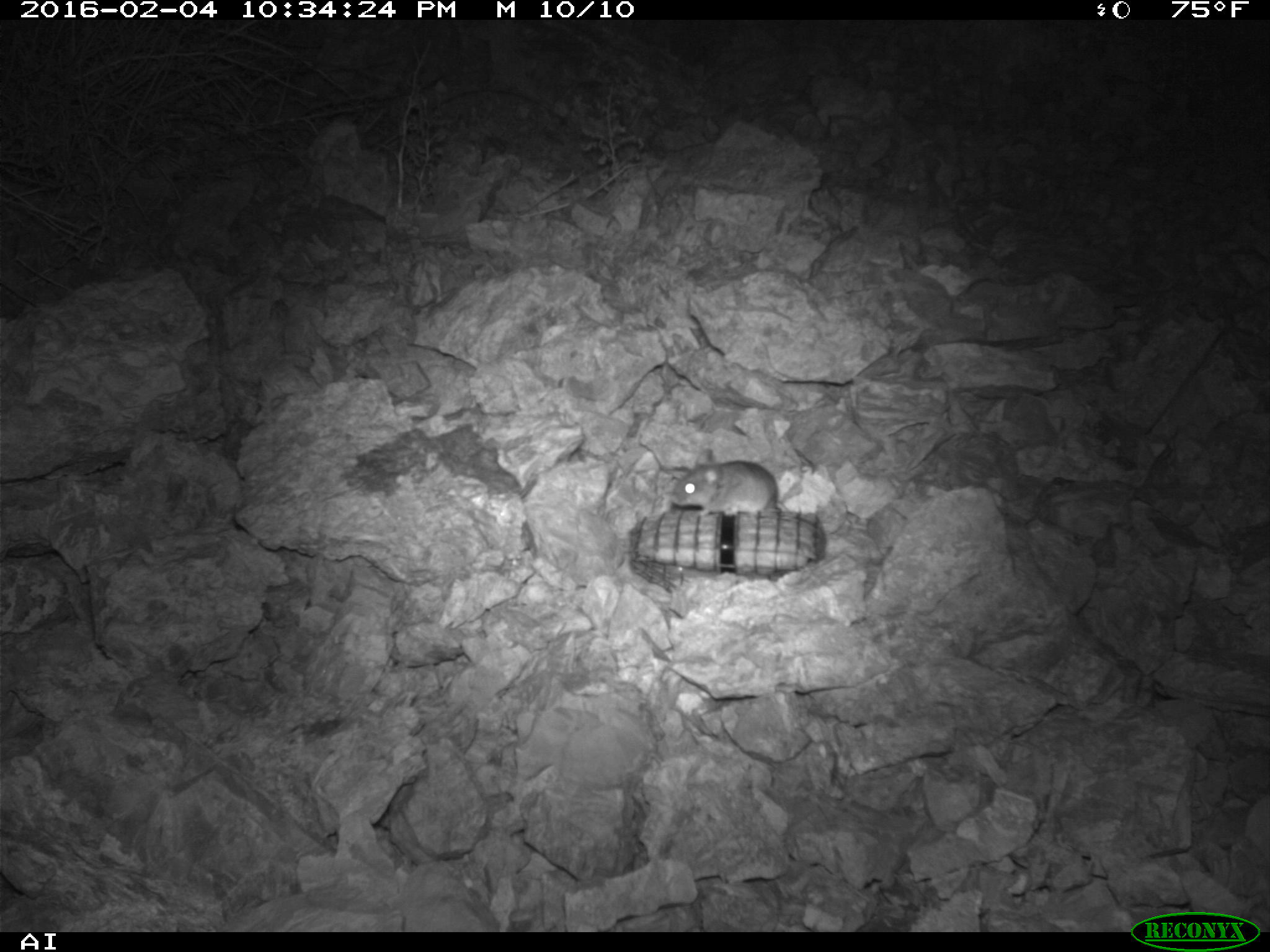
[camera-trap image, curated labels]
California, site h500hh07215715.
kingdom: Animalia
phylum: Chordata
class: Mammalia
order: Rodentia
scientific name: Rodentia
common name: rodent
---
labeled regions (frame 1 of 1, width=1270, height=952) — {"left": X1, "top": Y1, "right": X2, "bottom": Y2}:
rodent: {"left": 672, "top": 448, "right": 778, "bottom": 517}